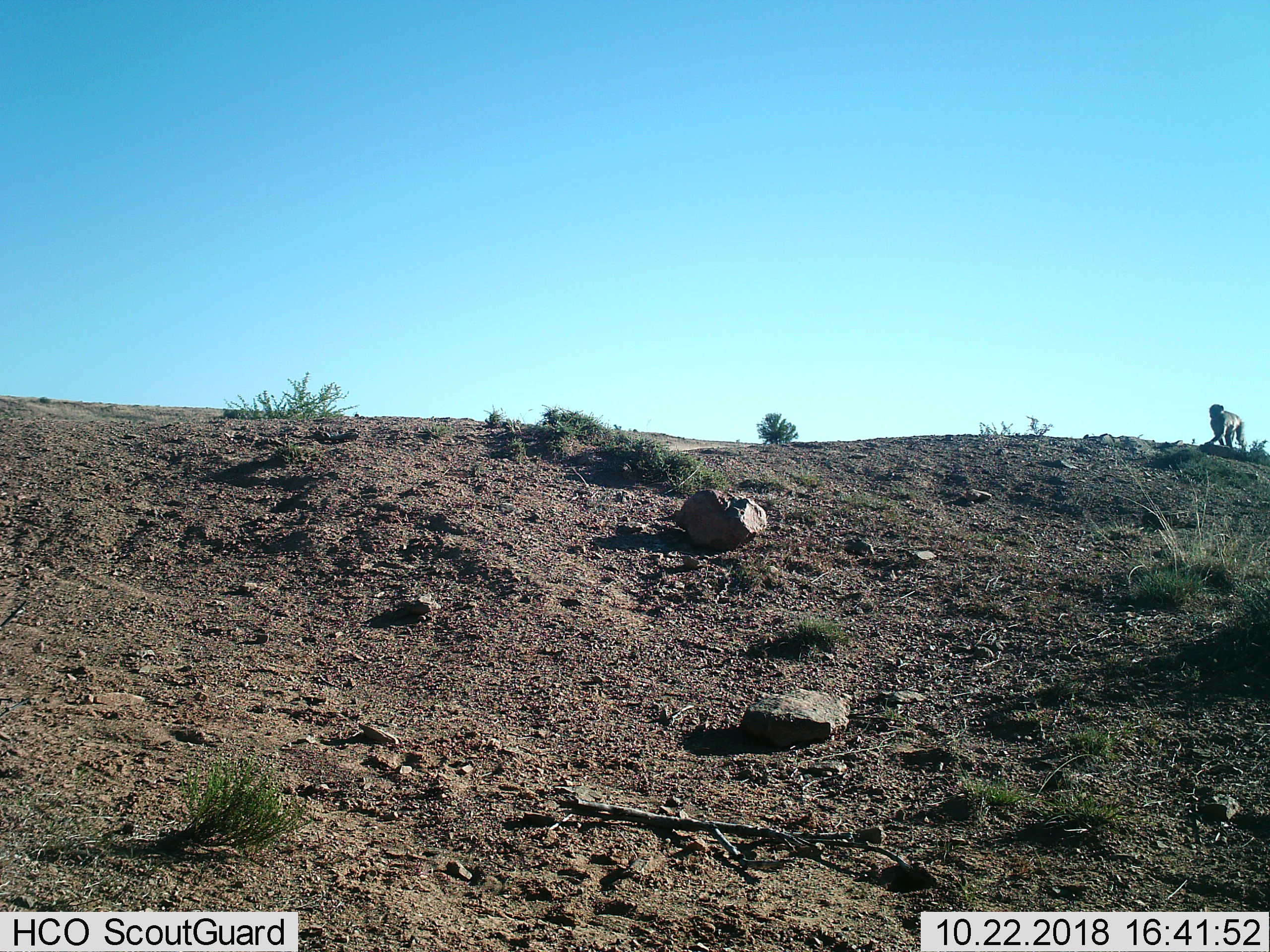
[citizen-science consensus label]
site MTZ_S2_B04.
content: unidentified animal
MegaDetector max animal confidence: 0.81